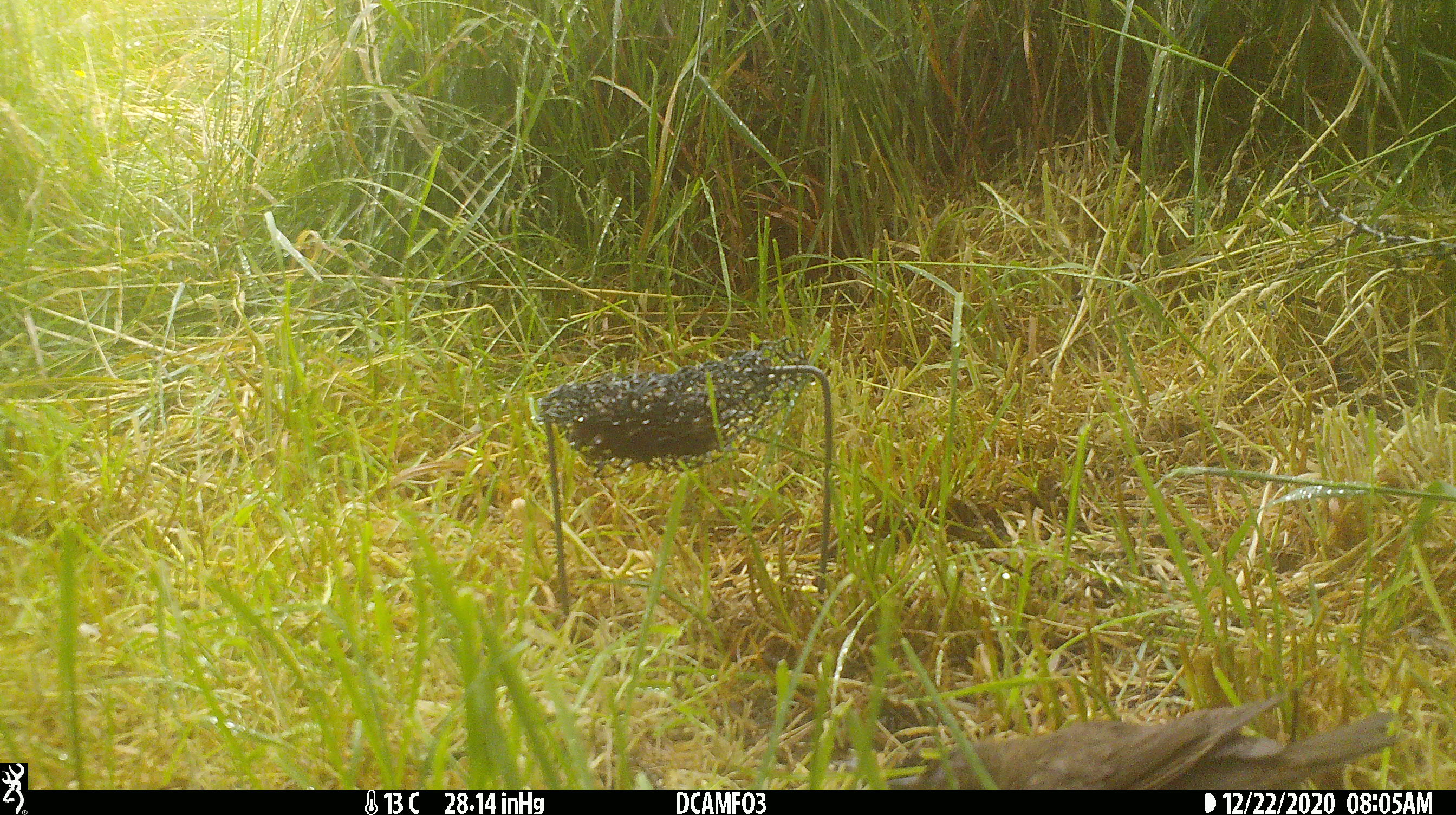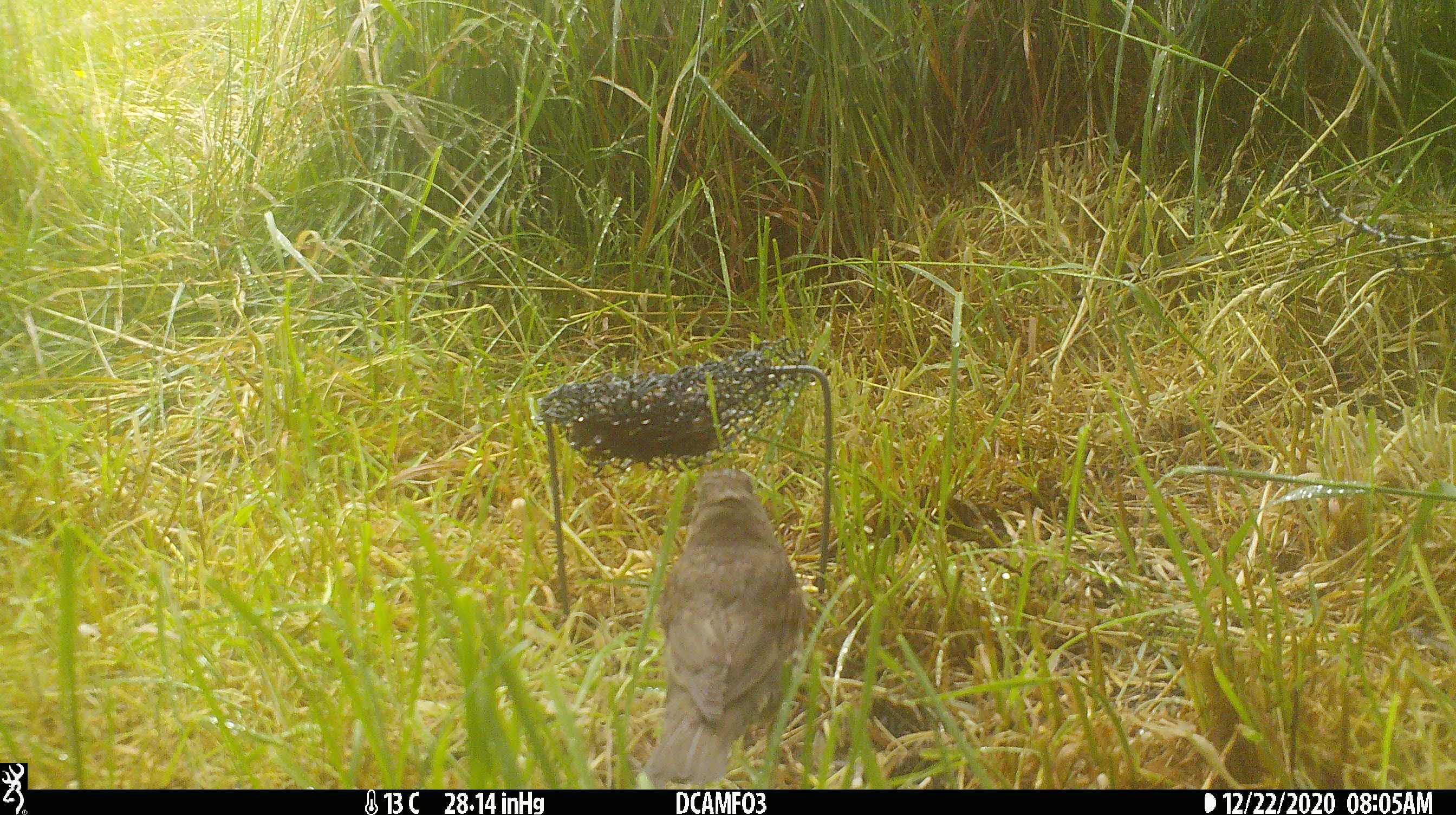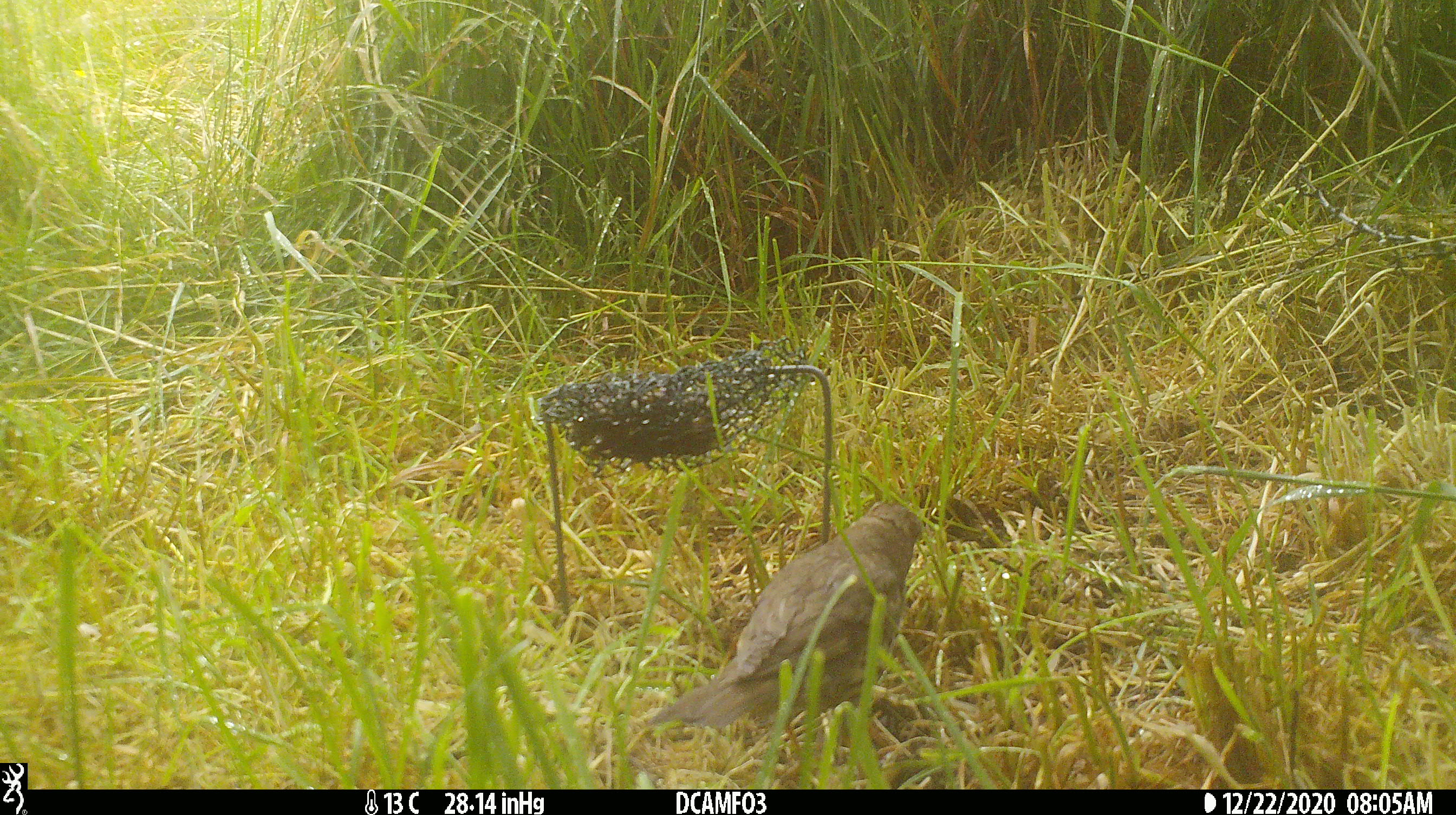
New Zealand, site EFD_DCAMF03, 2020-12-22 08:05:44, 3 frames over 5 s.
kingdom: Animalia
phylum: Chordata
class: Aves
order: Passeriformes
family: Turdidae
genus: Turdus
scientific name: Turdus philomelos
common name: song thrush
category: thrush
Thrush (song thrush) (Turdus philomelos).